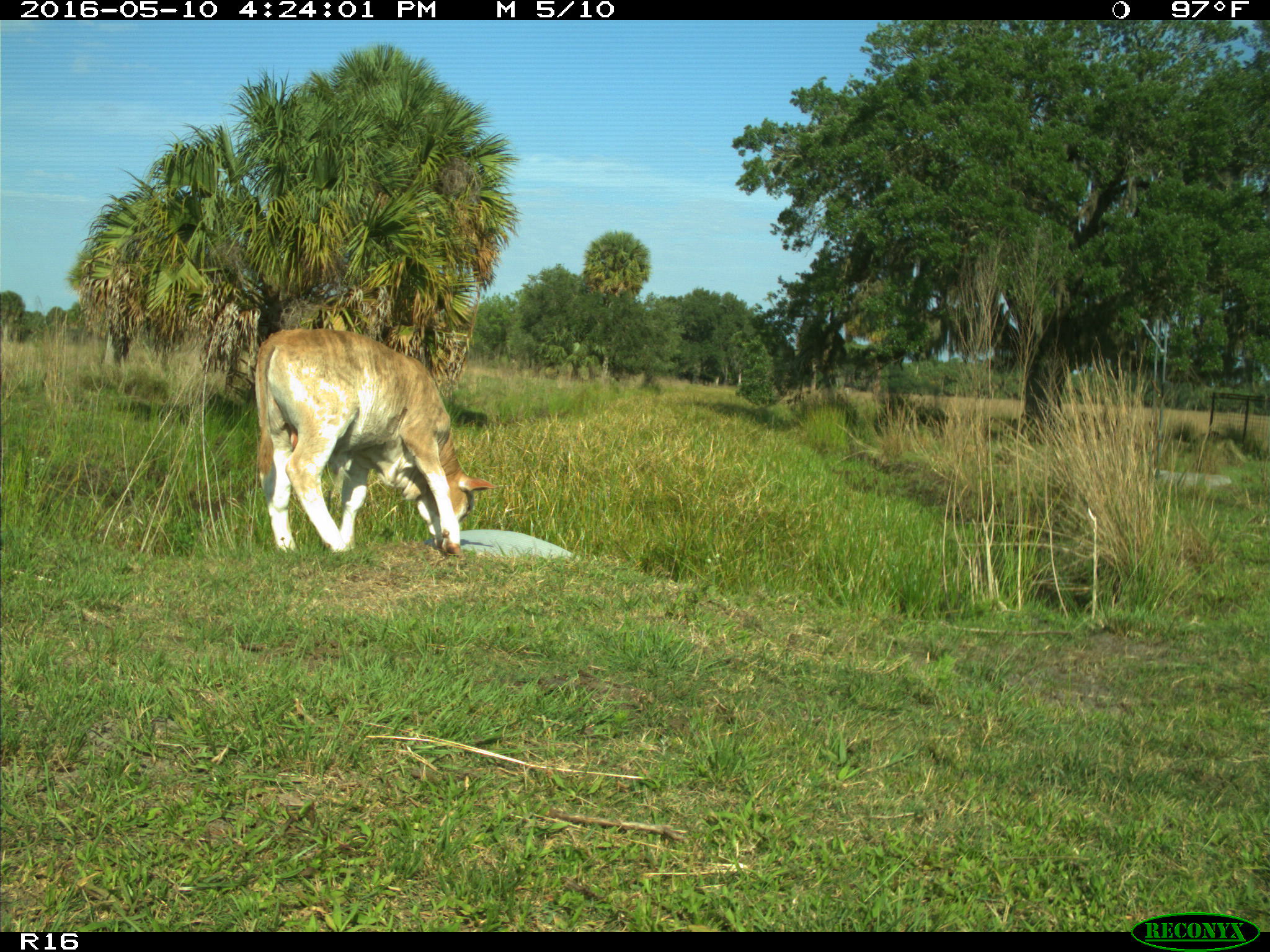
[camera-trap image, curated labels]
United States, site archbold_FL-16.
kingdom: Animalia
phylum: Chordata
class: Mammalia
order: Artiodactyla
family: Bovidae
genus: Bos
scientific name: Bos taurus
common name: domestic cow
Bos taurus (domestic cow).